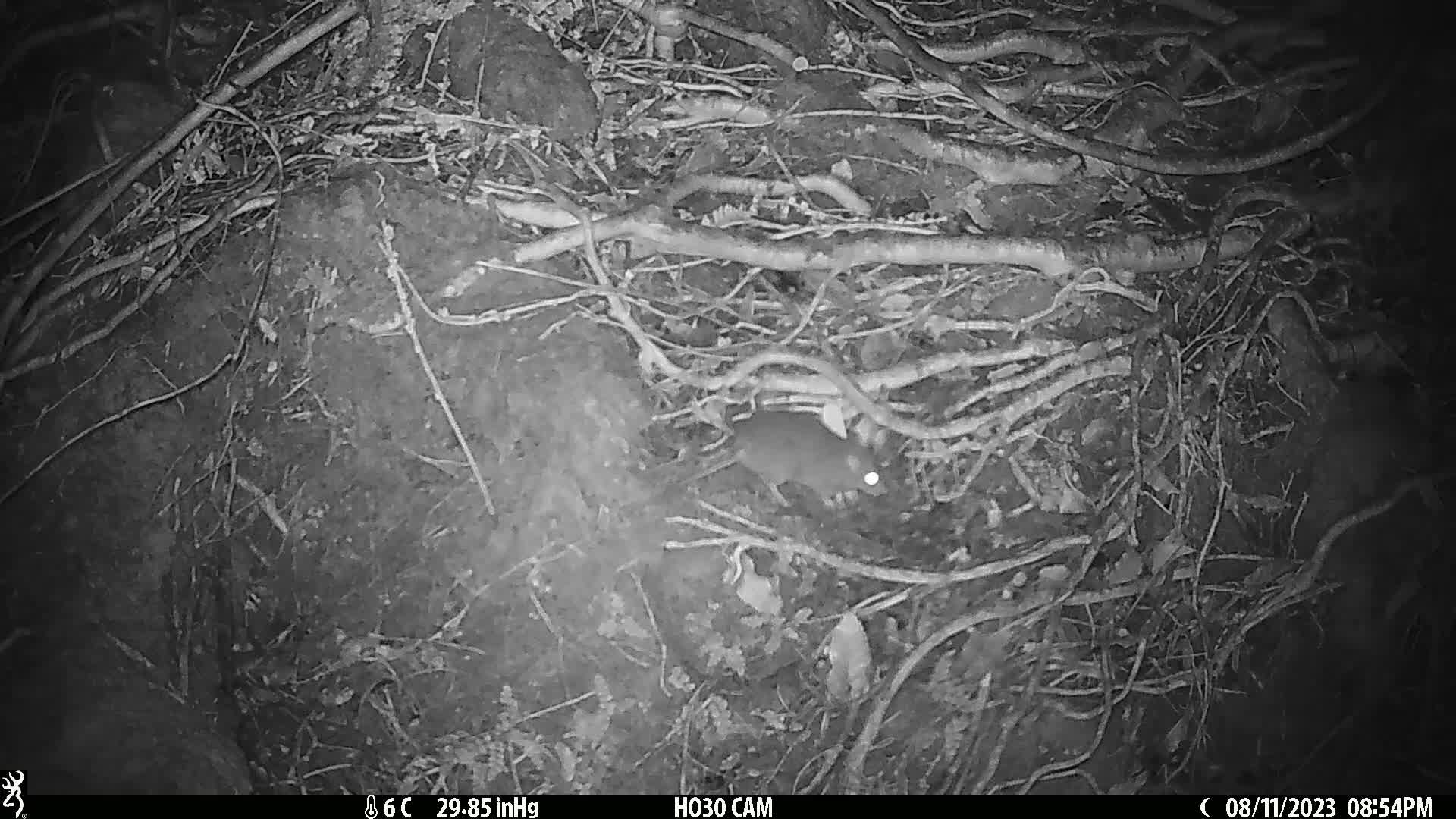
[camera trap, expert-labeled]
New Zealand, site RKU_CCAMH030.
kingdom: Animalia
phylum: Chordata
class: Mammalia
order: Rodentia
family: Muridae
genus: Rattus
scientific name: Rattus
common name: rat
Rat (Rattus).